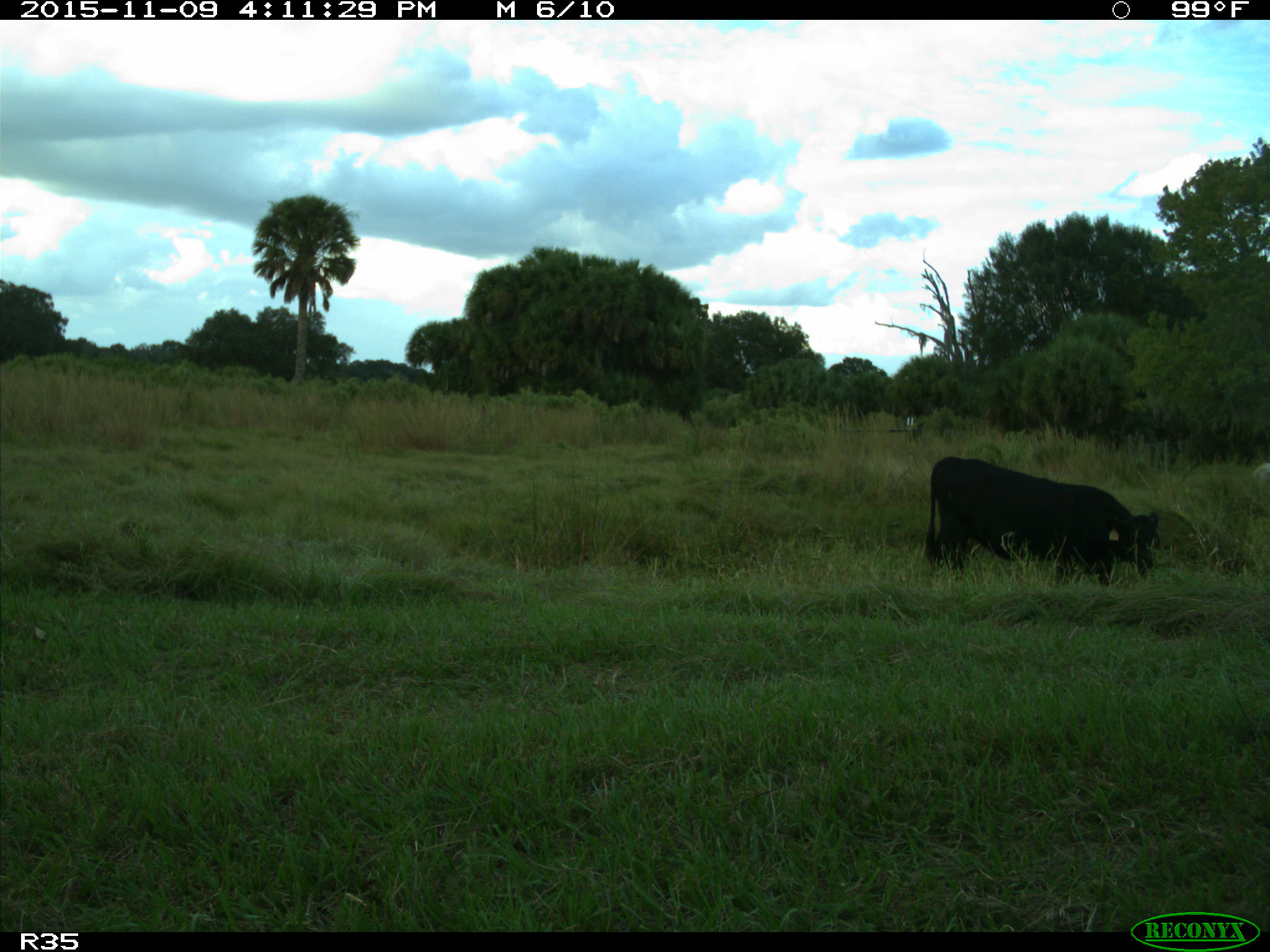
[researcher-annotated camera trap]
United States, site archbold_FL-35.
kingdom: Animalia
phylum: Chordata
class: Mammalia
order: Artiodactyla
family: Bovidae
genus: Bos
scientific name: Bos taurus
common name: domestic cow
Bos taurus (domestic cow).